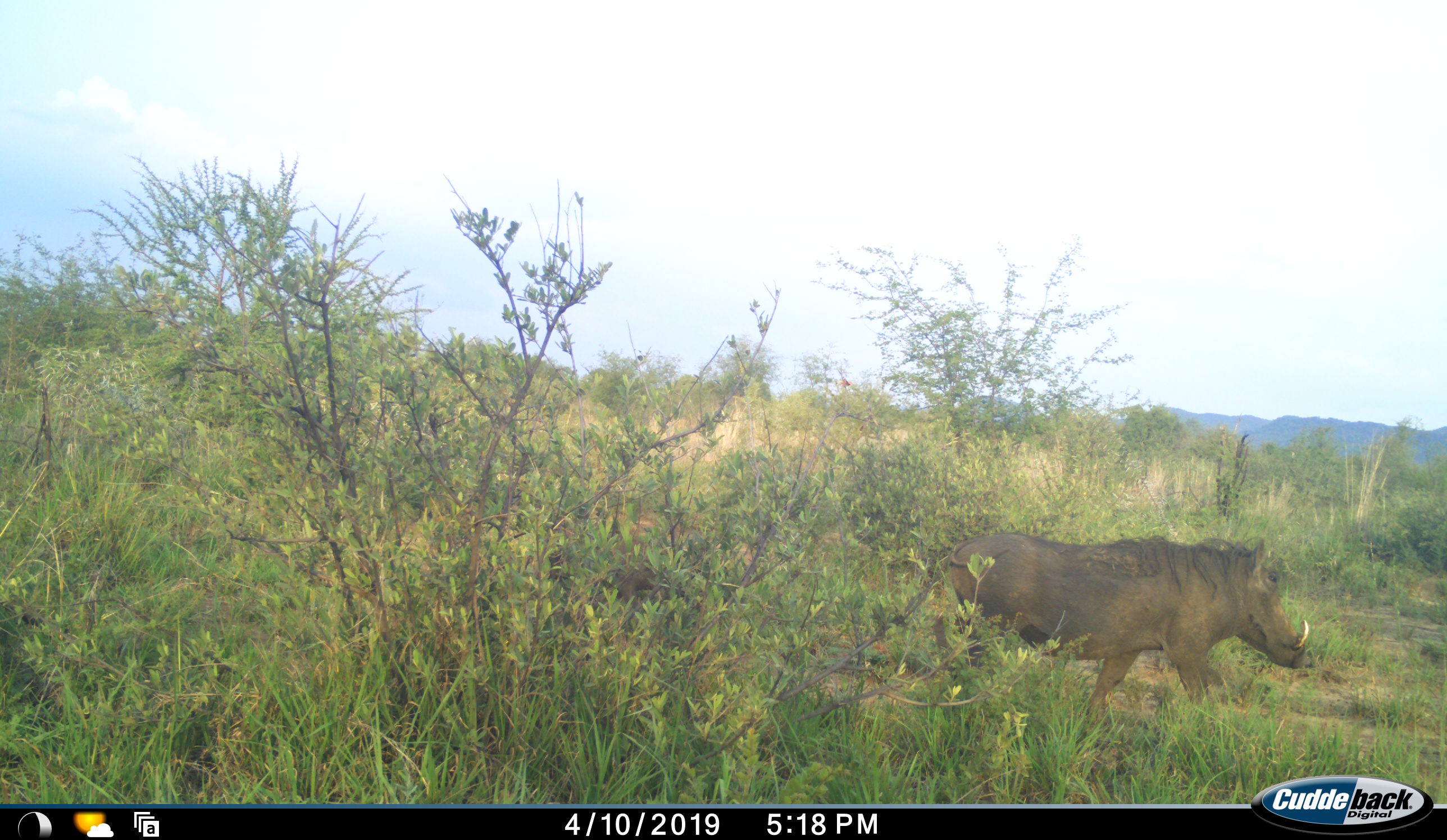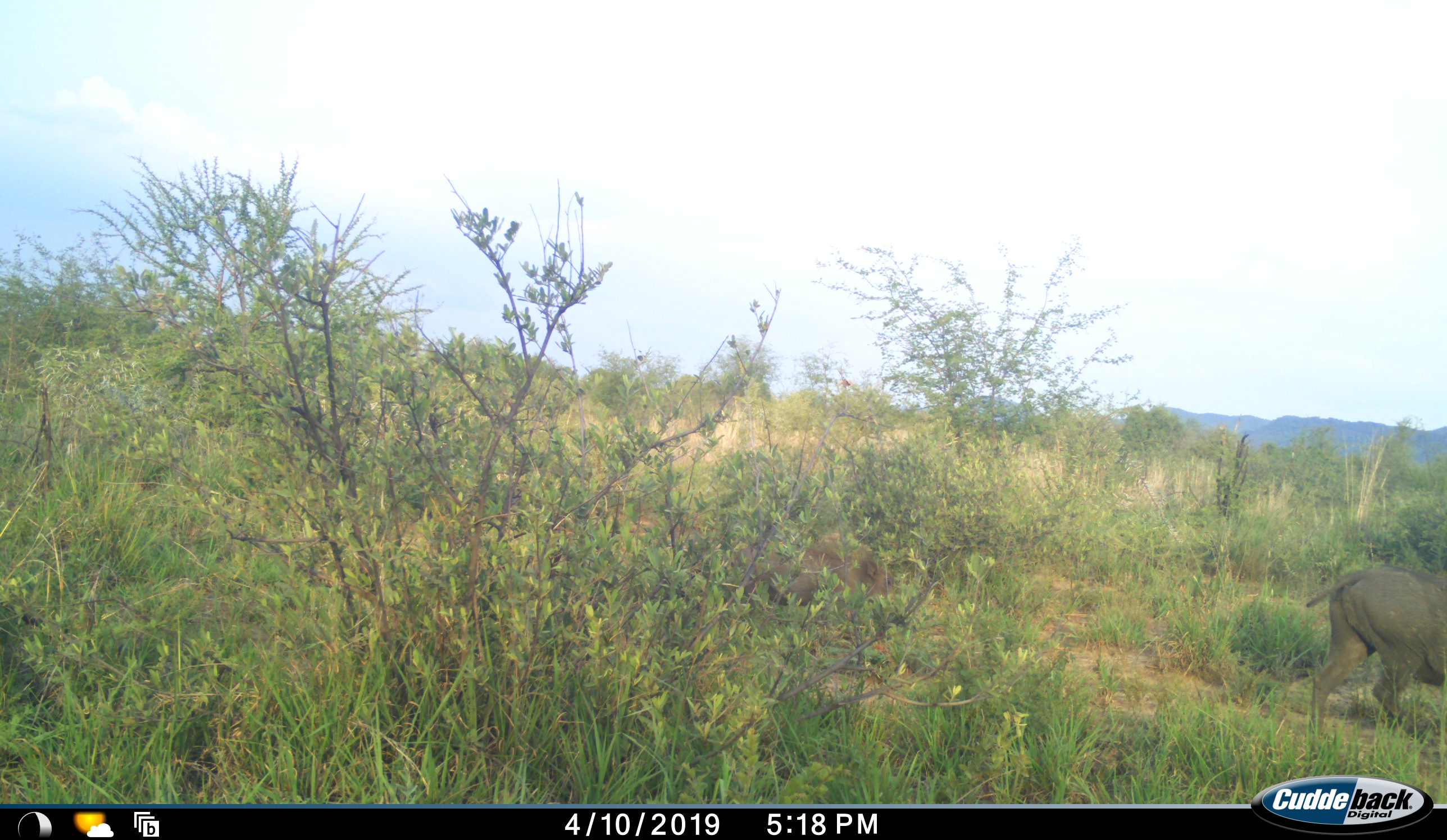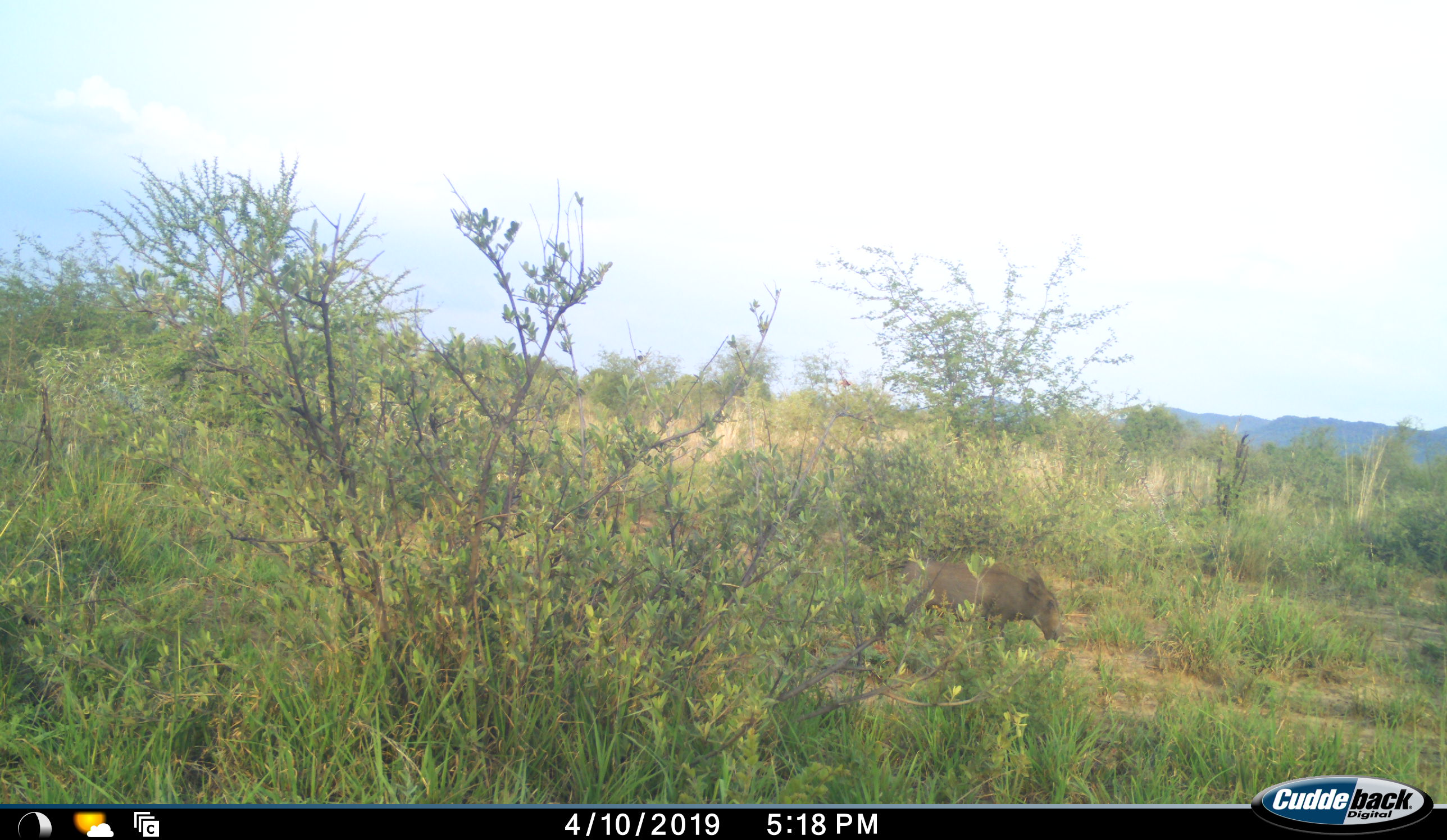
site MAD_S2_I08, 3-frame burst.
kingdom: Animalia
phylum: Chordata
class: Mammalia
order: Artiodactyla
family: Suidae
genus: Phacochoerus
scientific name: Phacochoerus africanus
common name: warthog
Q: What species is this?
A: Warthog (Phacochoerus africanus).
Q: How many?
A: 2.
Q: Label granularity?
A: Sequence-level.